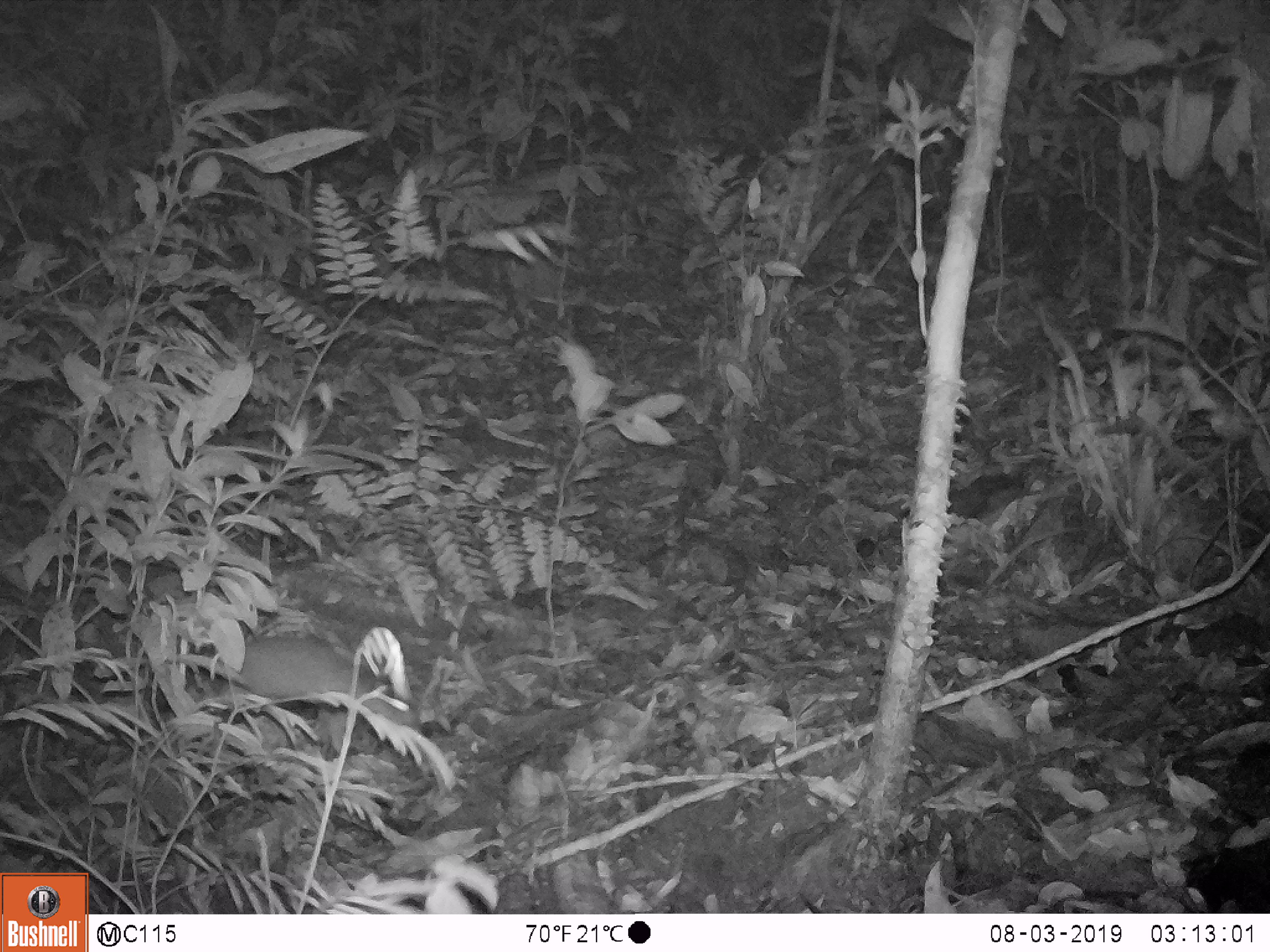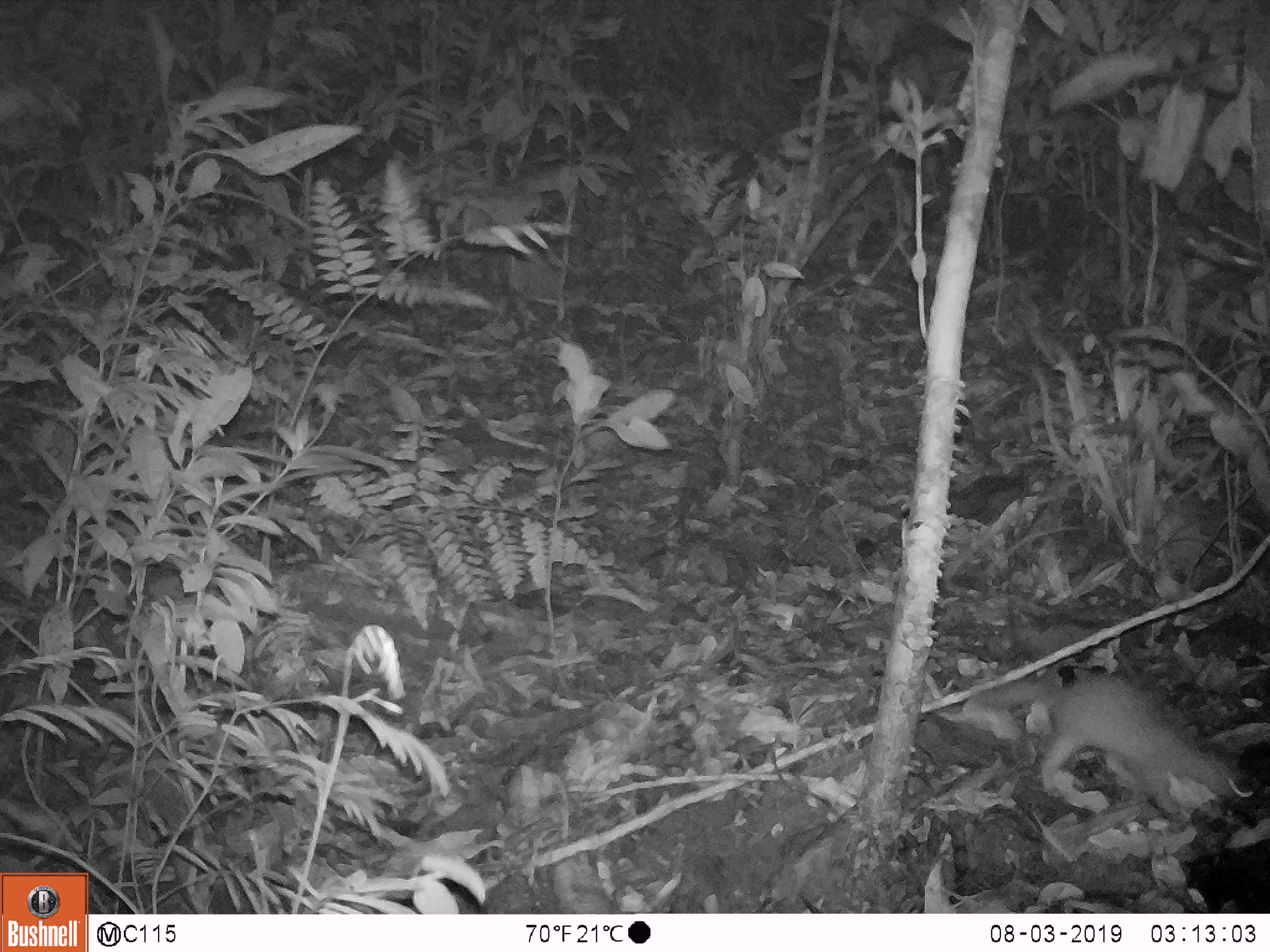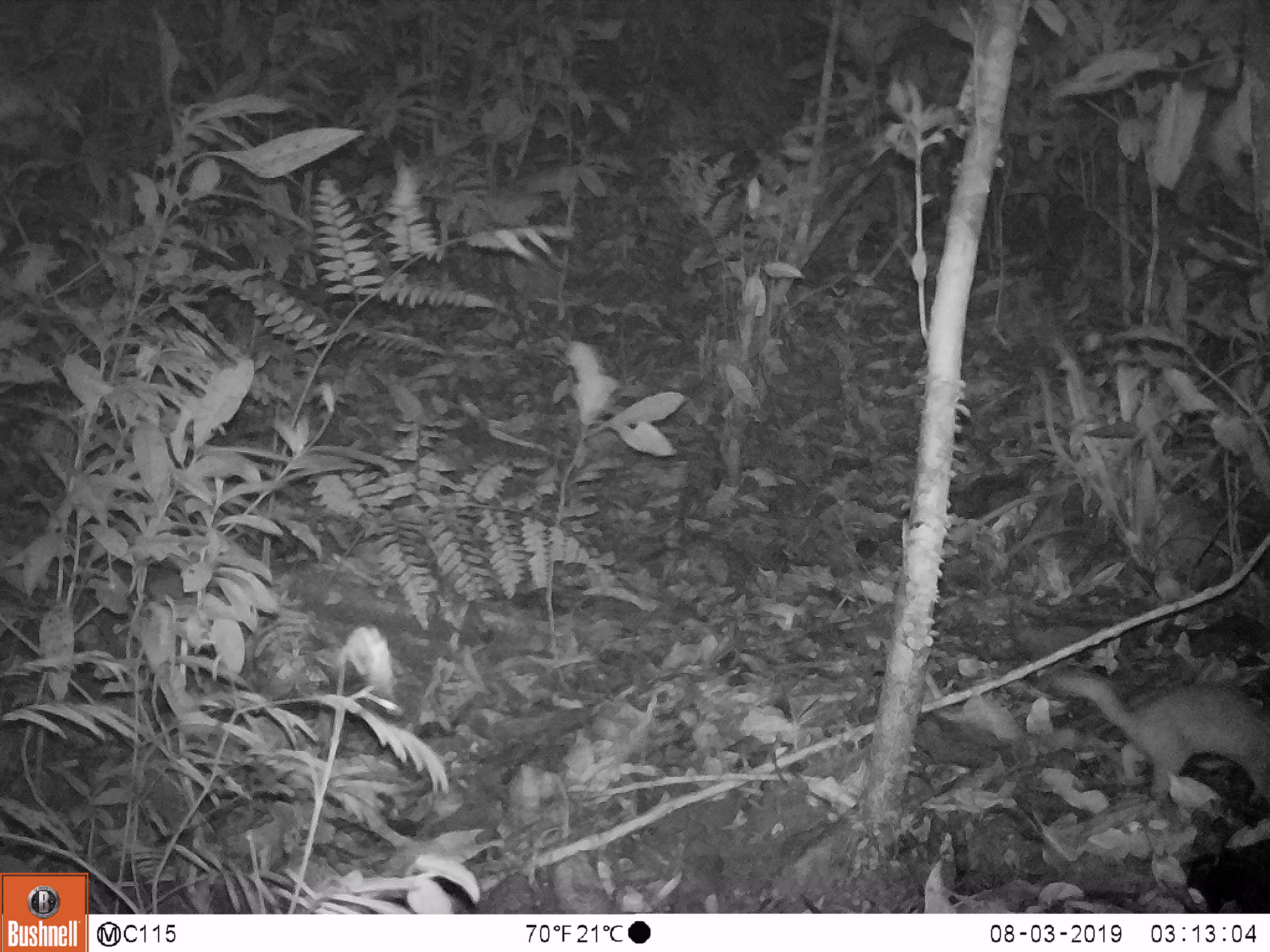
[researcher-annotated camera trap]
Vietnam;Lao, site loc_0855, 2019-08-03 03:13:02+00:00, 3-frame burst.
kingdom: Animalia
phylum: Chordata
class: Mammalia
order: Carnivora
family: Mustelidae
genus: Melogale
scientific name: Melogale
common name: ferret badger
Ferret badger (Melogale). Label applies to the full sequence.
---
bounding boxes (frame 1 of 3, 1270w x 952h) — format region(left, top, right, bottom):
ferret badger: region(227, 632, 419, 729)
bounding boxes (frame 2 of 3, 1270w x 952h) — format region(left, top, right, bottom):
ferret badger: region(976, 676, 1258, 816)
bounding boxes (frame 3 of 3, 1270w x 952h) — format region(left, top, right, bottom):
ferret badger: region(1040, 663, 1270, 809)